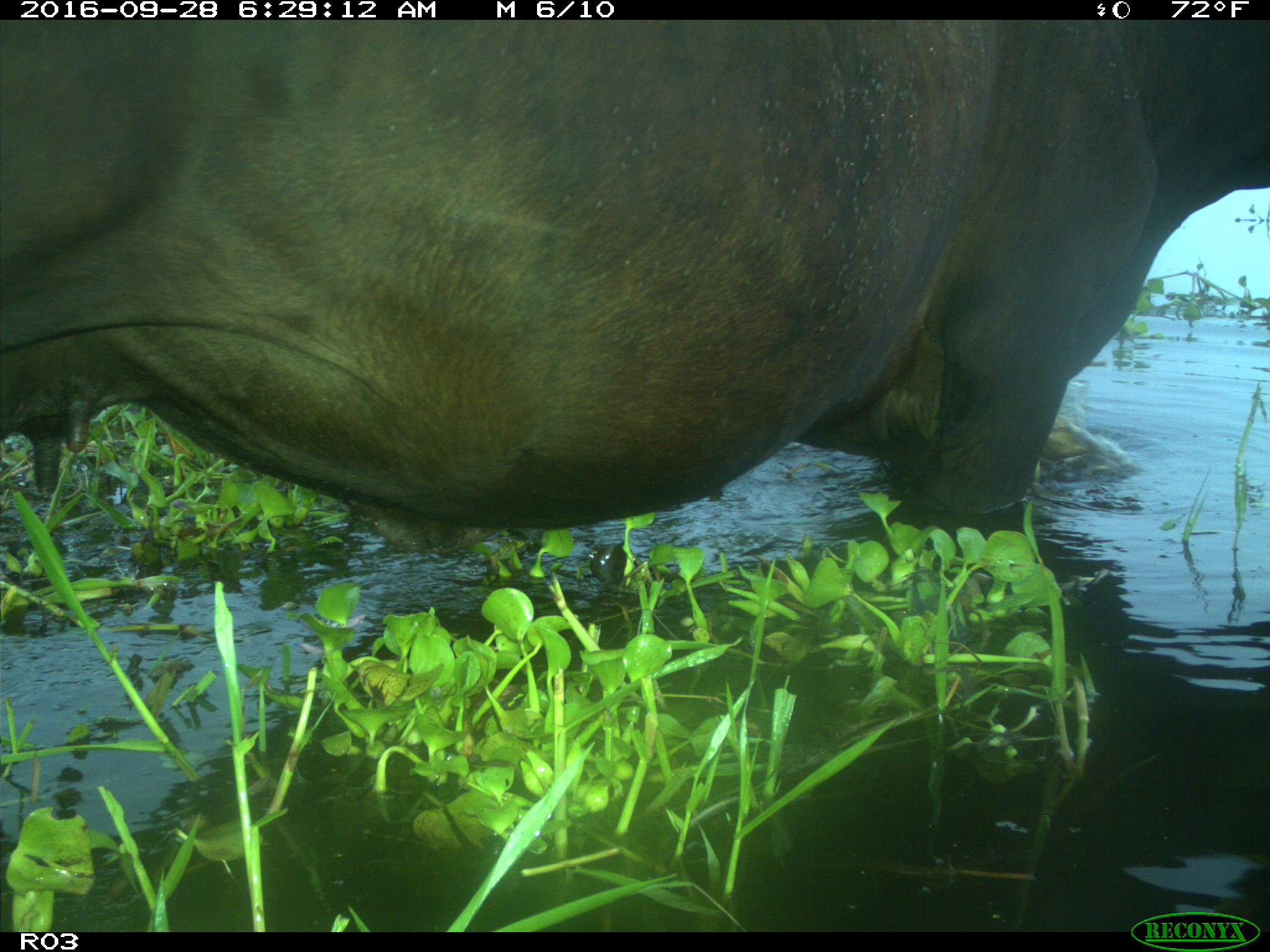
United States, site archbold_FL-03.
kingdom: Animalia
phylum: Chordata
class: Mammalia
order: Artiodactyla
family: Bovidae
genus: Bos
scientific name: Bos taurus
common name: domestic cow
Bos taurus (domestic cow).